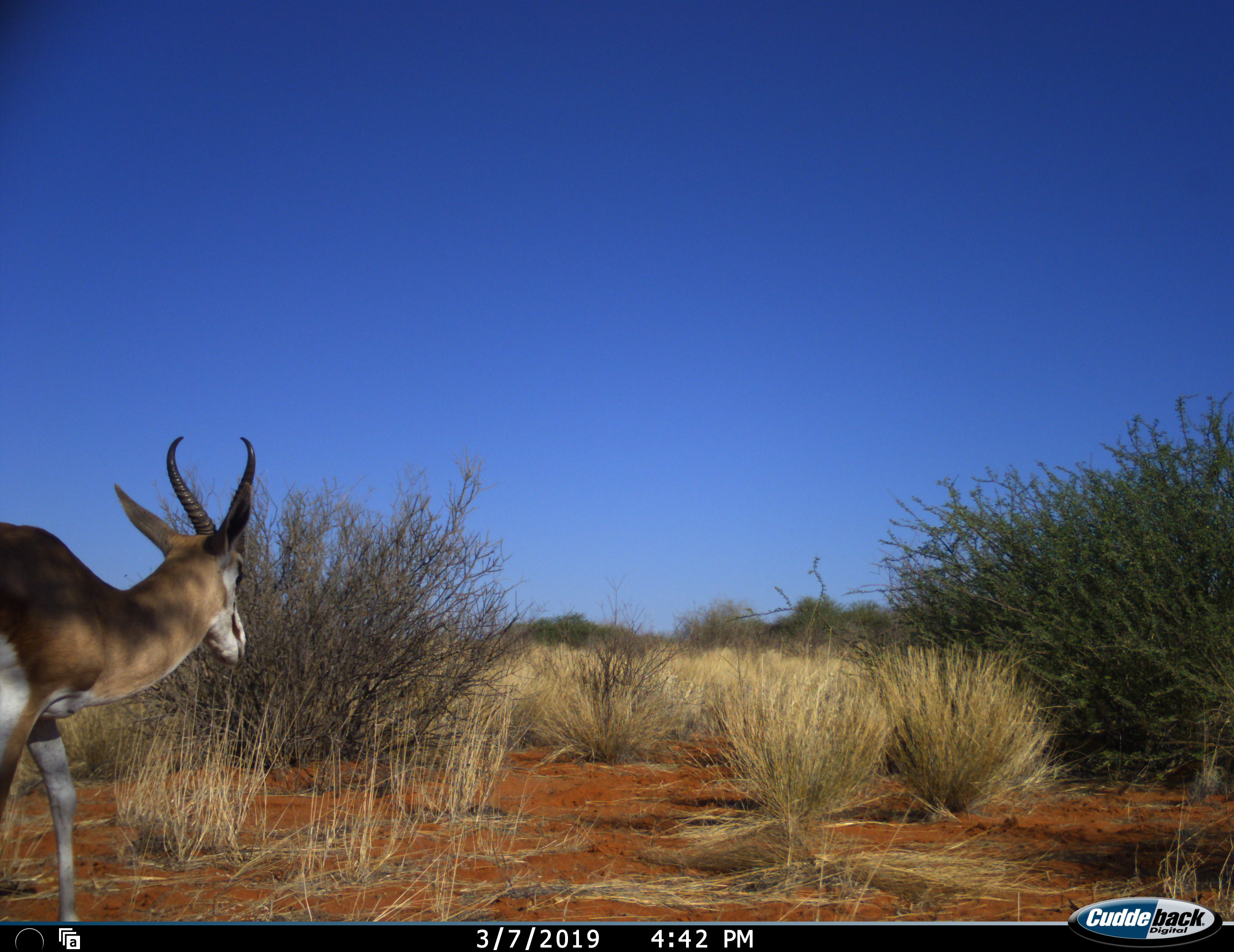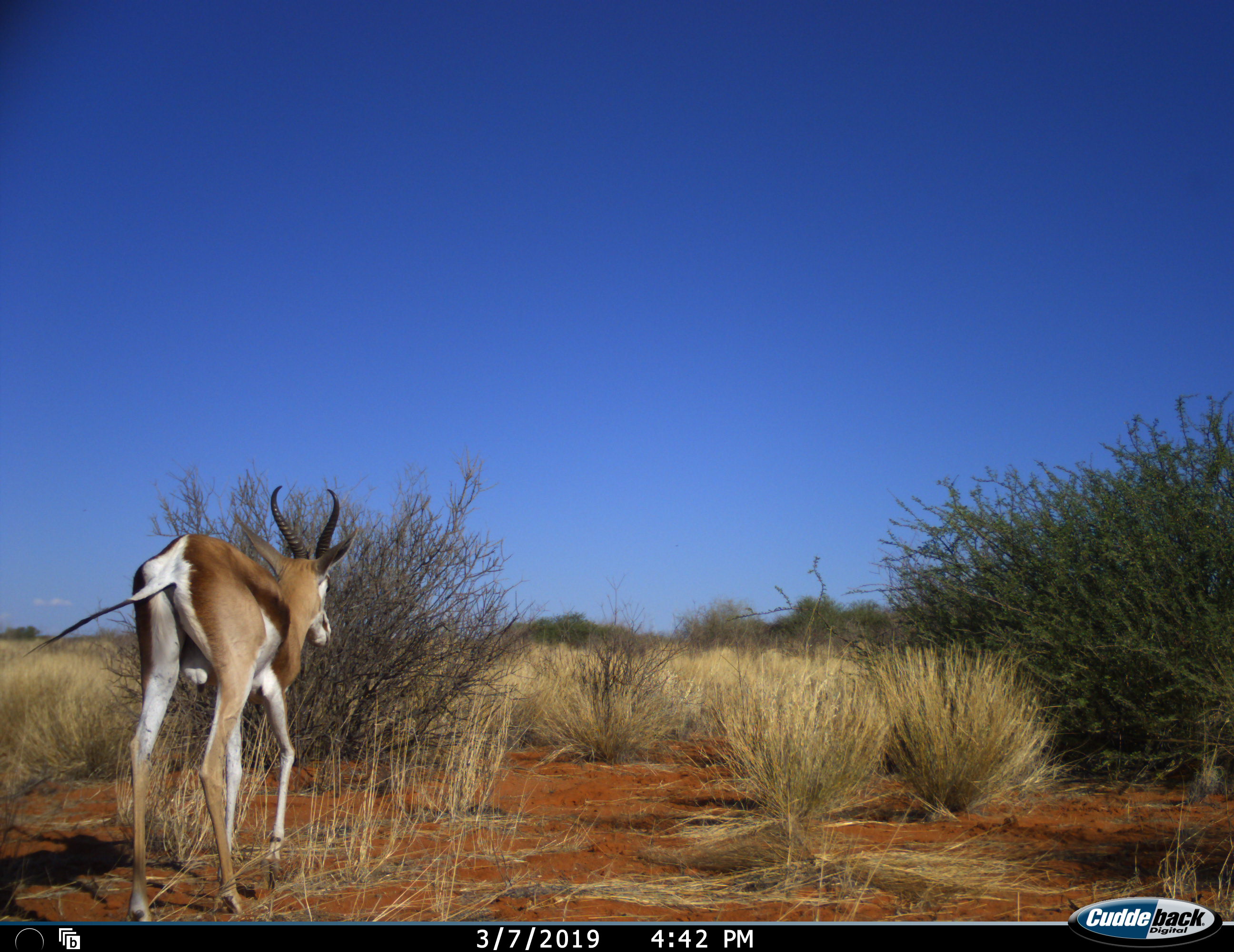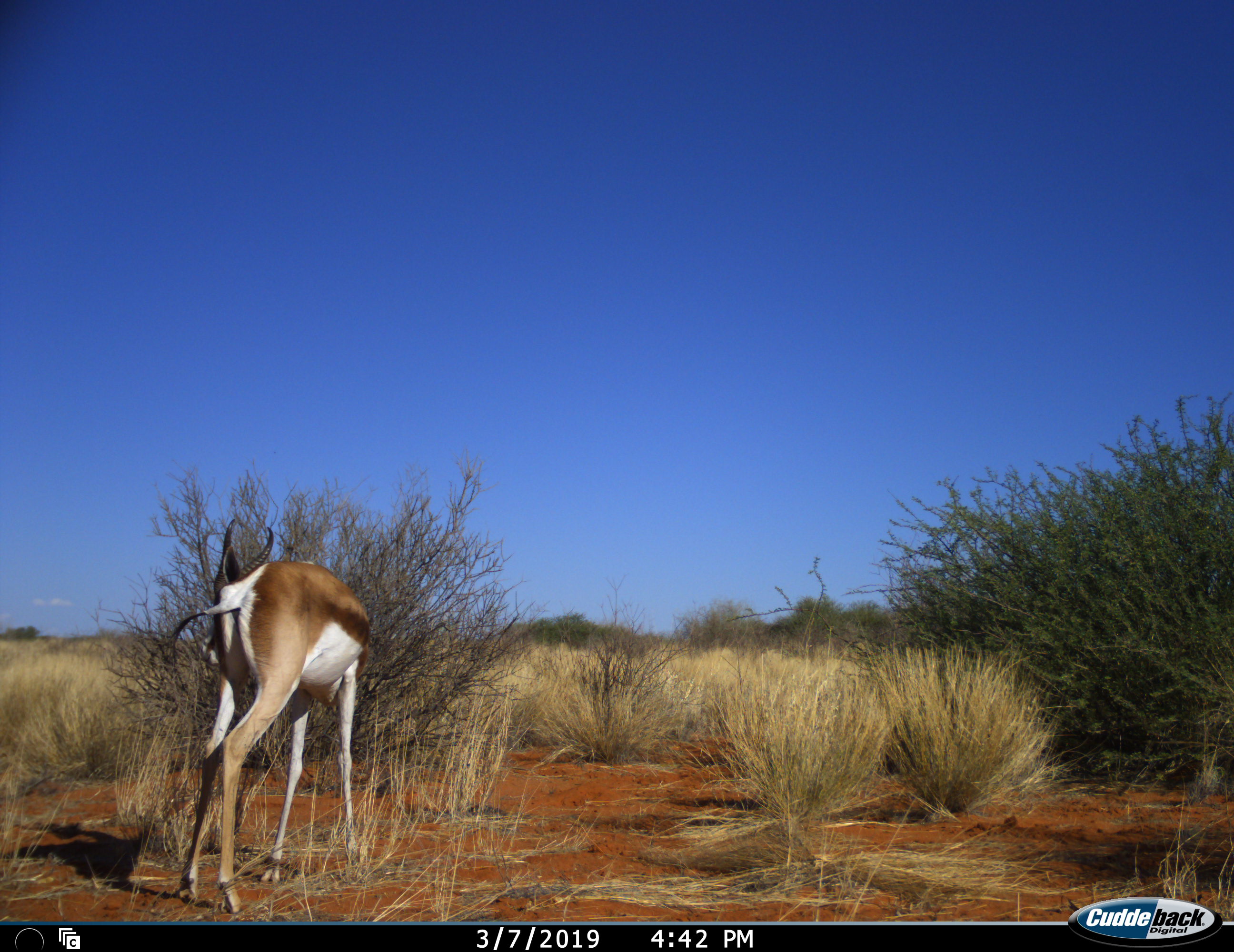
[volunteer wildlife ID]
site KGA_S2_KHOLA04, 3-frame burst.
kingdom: Animalia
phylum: Chordata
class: Mammalia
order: Artiodactyla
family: Bovidae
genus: Antidorcas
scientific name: Antidorcas marsupialis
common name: springbok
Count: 1.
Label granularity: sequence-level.